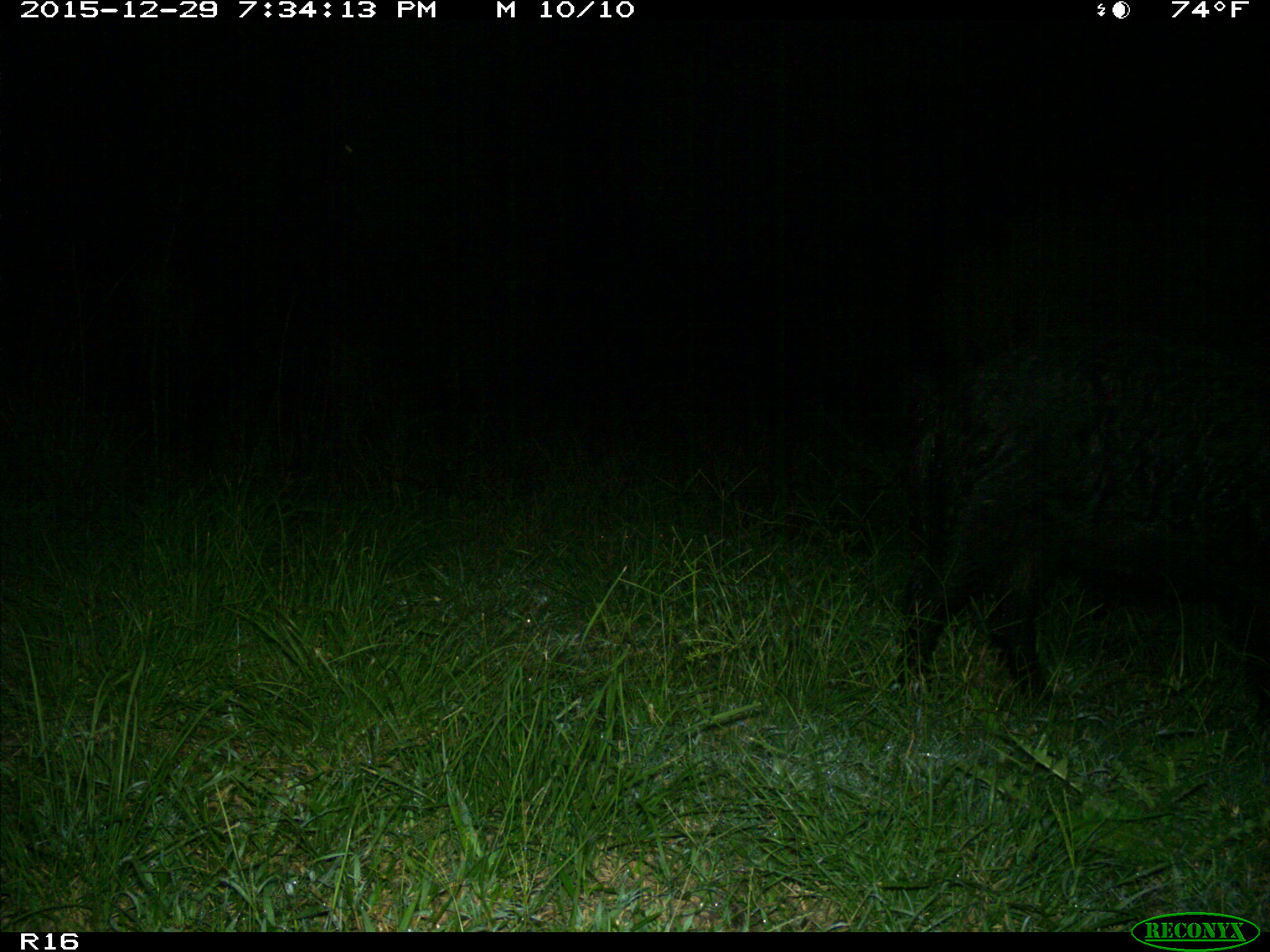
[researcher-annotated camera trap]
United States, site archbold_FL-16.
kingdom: Animalia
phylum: Chordata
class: Mammalia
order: Artiodactyla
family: Suidae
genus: Sus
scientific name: Sus scrofa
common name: wild boar